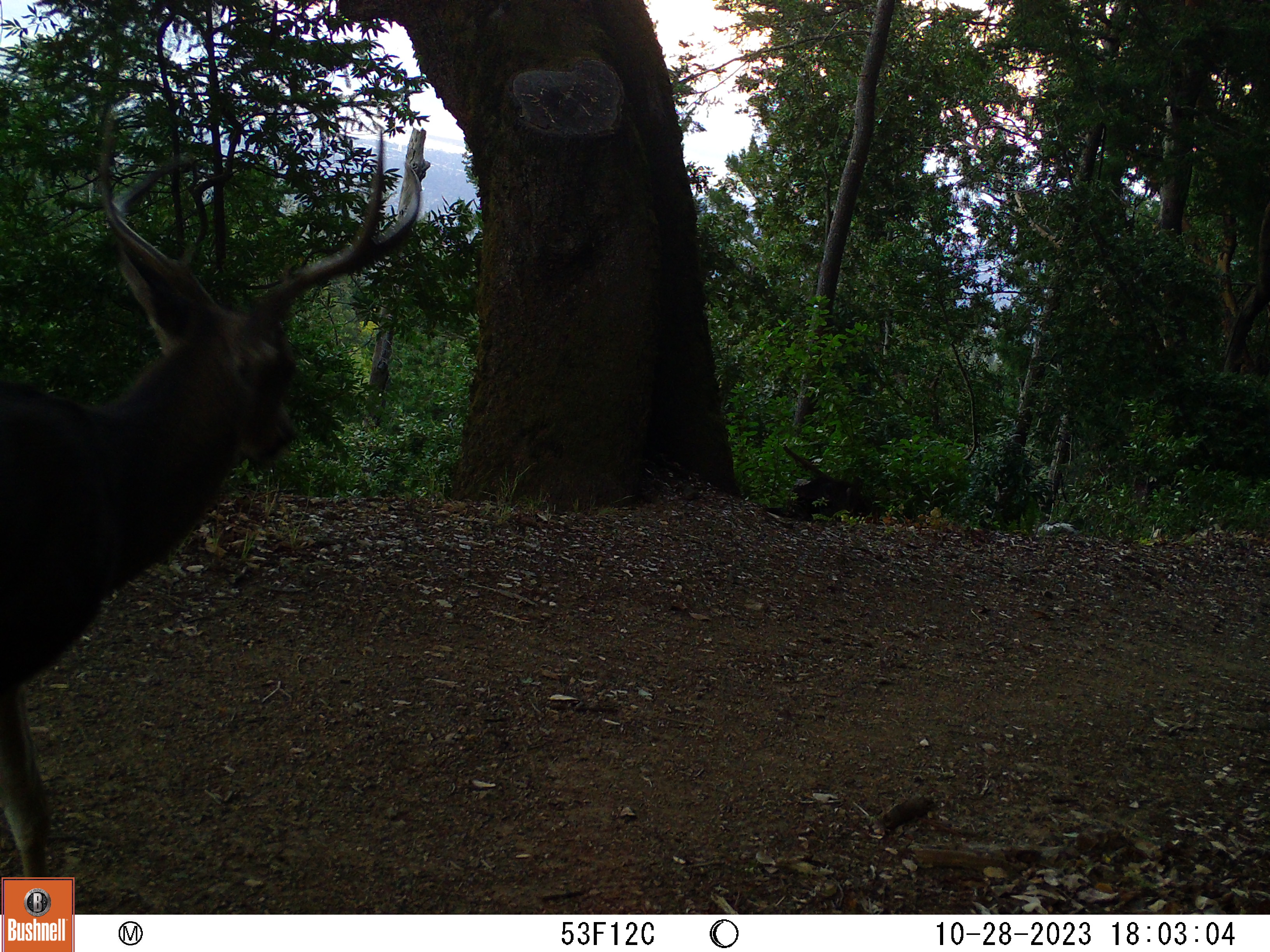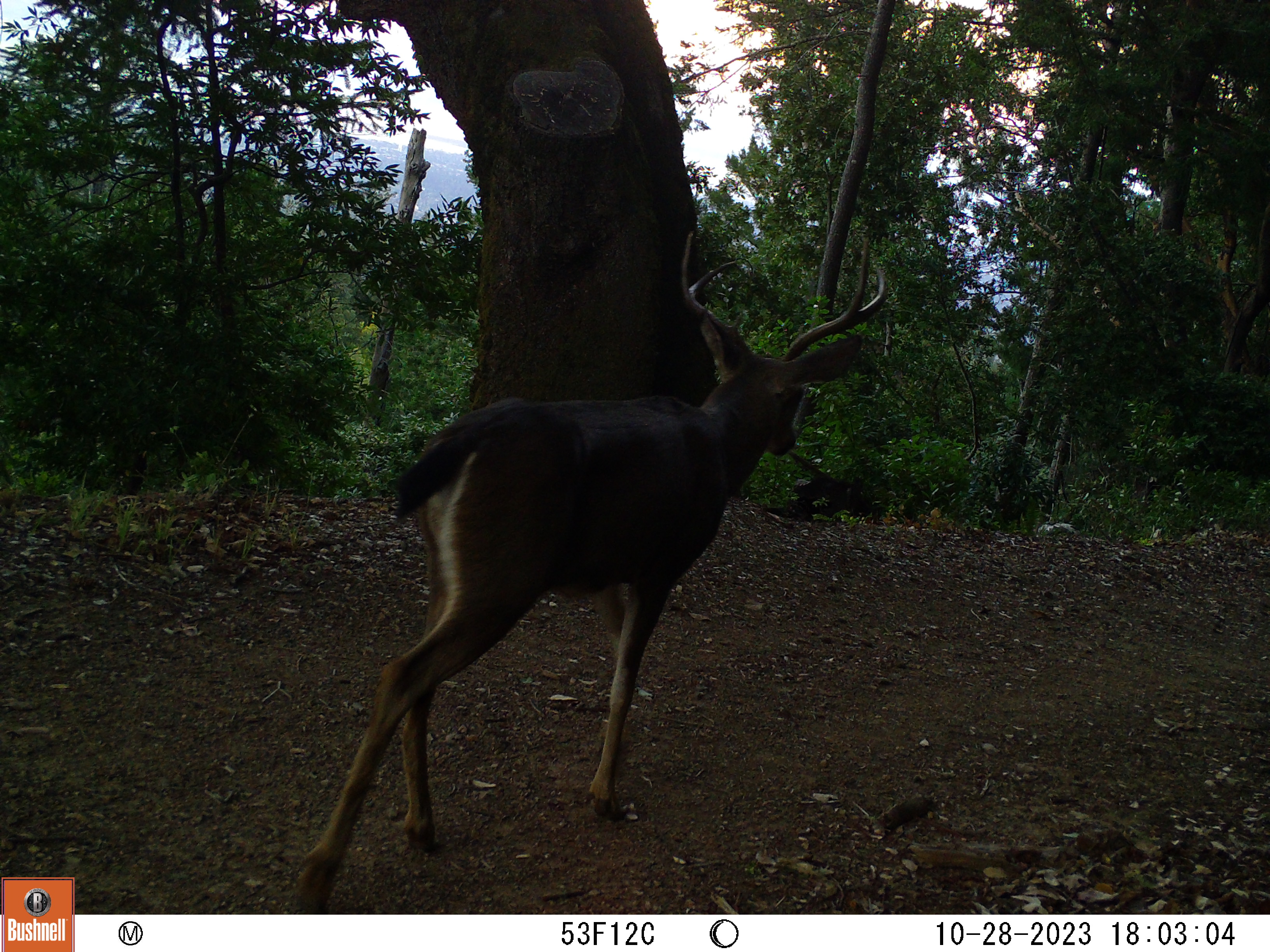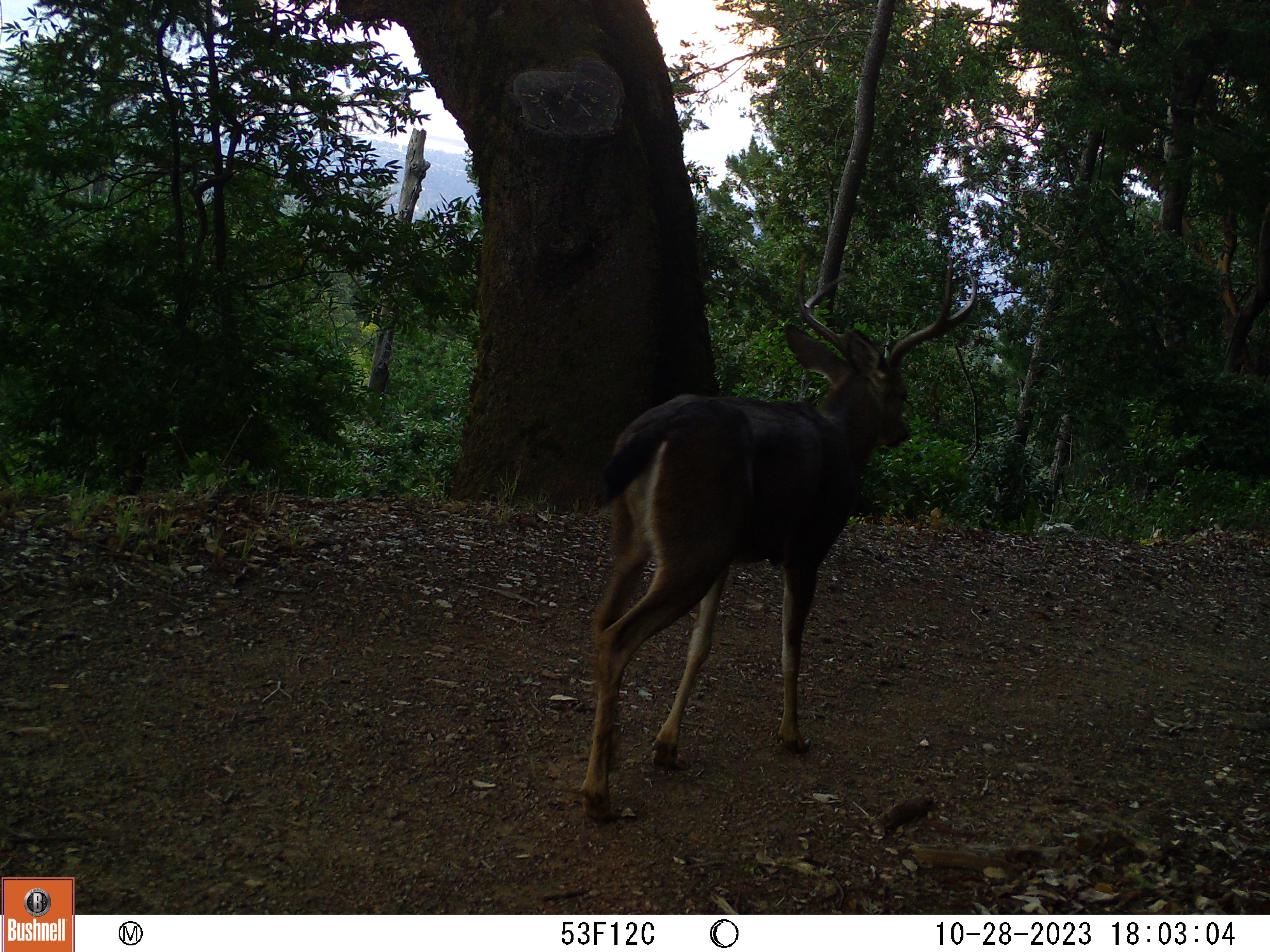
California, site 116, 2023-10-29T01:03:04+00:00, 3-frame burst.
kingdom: Animalia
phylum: Chordata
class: Mammalia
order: Artiodactyla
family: Cervidae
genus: Odocoileus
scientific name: Odocoileus hemionus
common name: mule deer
Mule deer (Odocoileus hemionus).